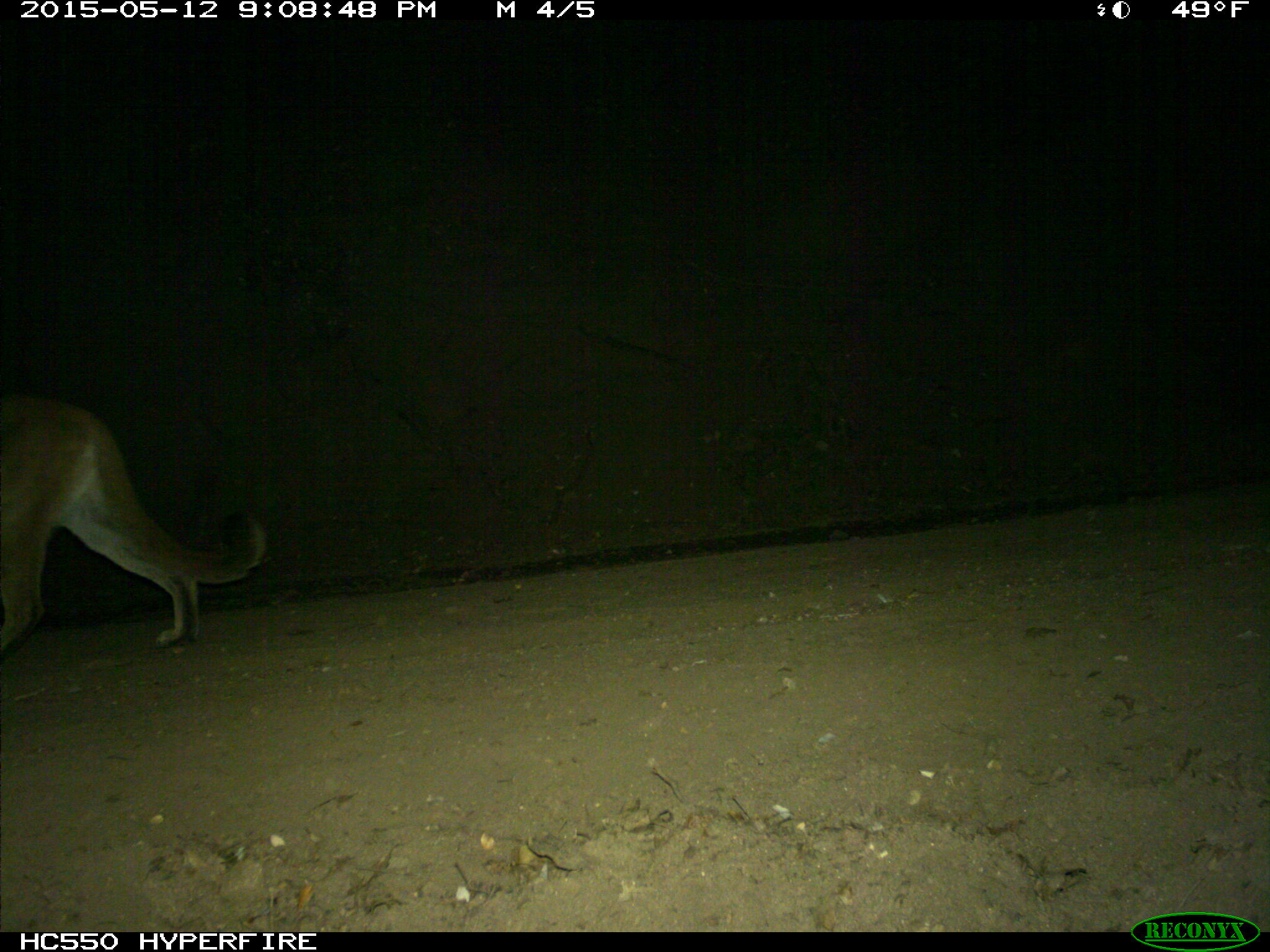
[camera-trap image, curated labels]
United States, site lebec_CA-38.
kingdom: Animalia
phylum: Chordata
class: Mammalia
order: Carnivora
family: Felidae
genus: Puma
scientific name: Puma concolor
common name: mountain lion